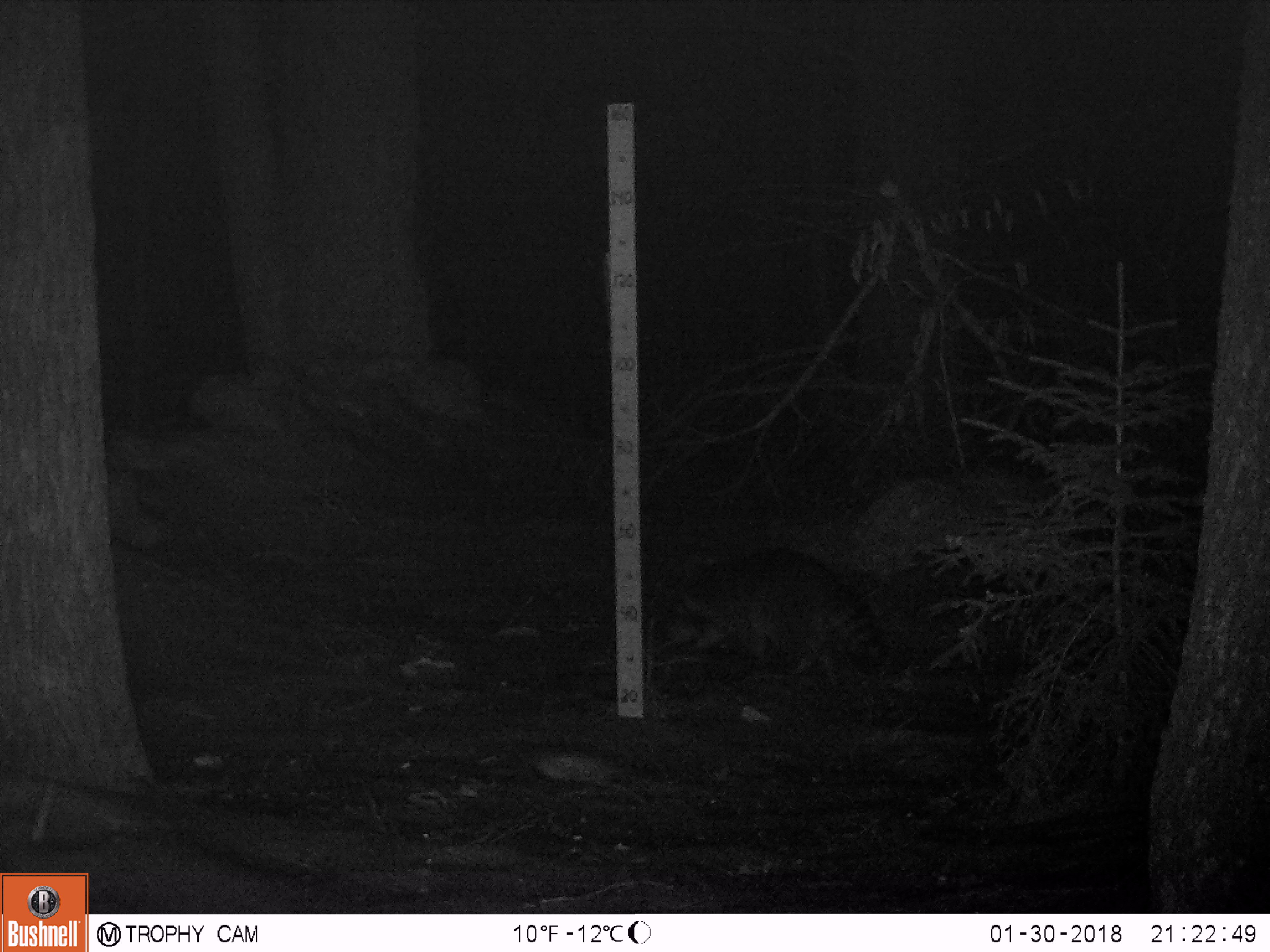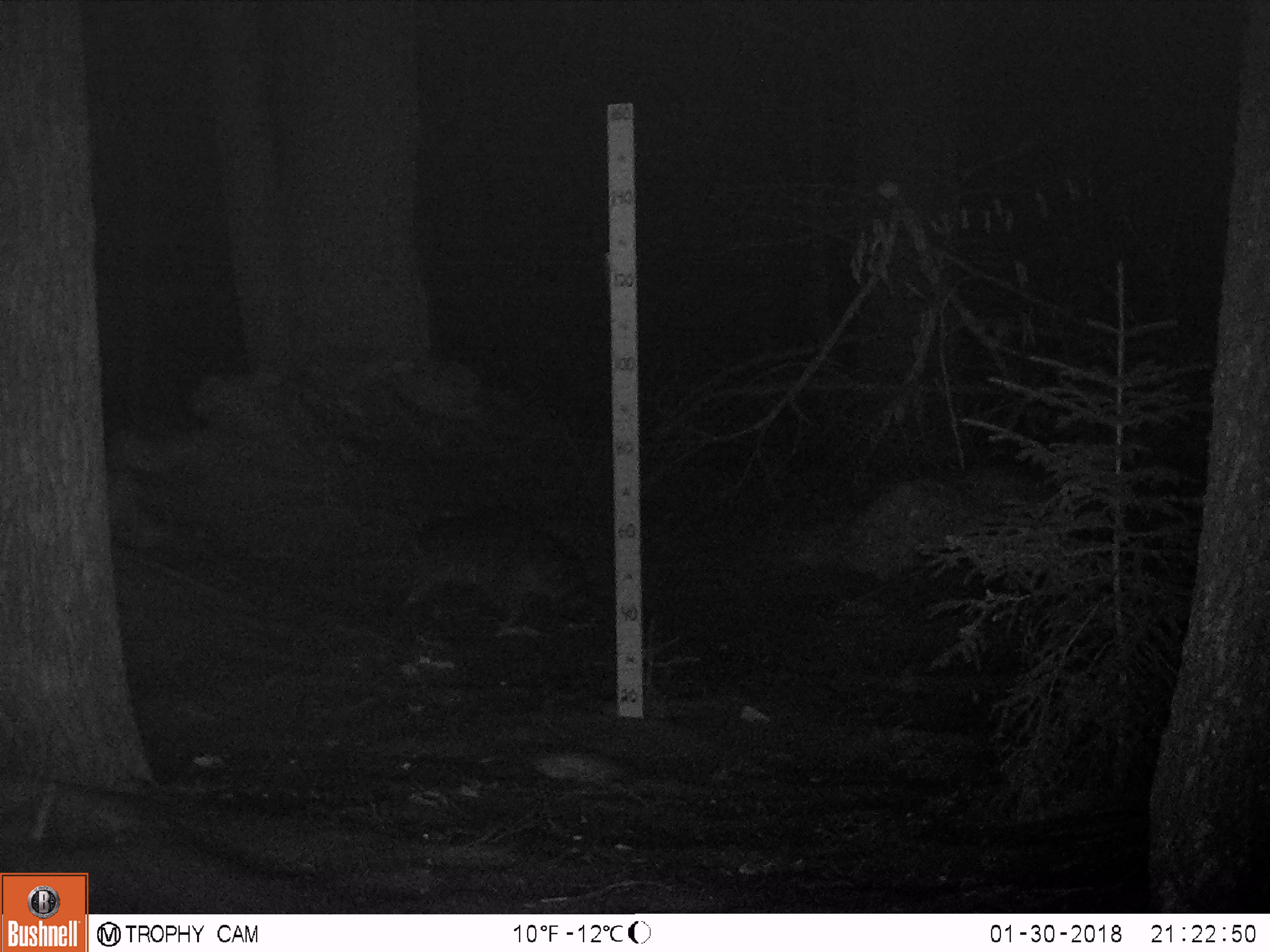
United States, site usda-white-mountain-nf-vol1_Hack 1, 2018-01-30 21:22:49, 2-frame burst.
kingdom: Animalia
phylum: Chordata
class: Mammalia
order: Carnivora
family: Procyonidae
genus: Procyon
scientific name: Procyon lotor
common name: raccoon